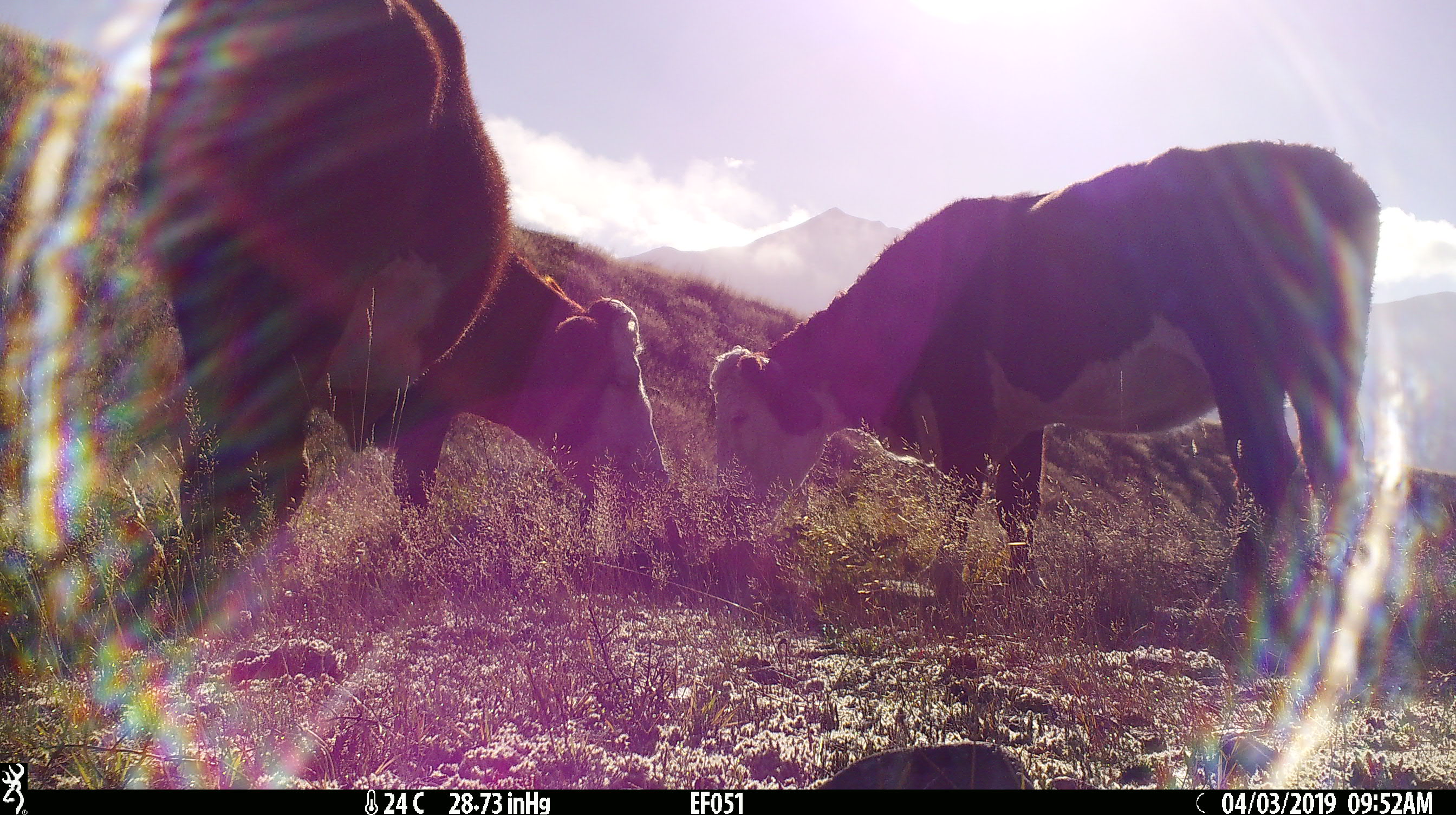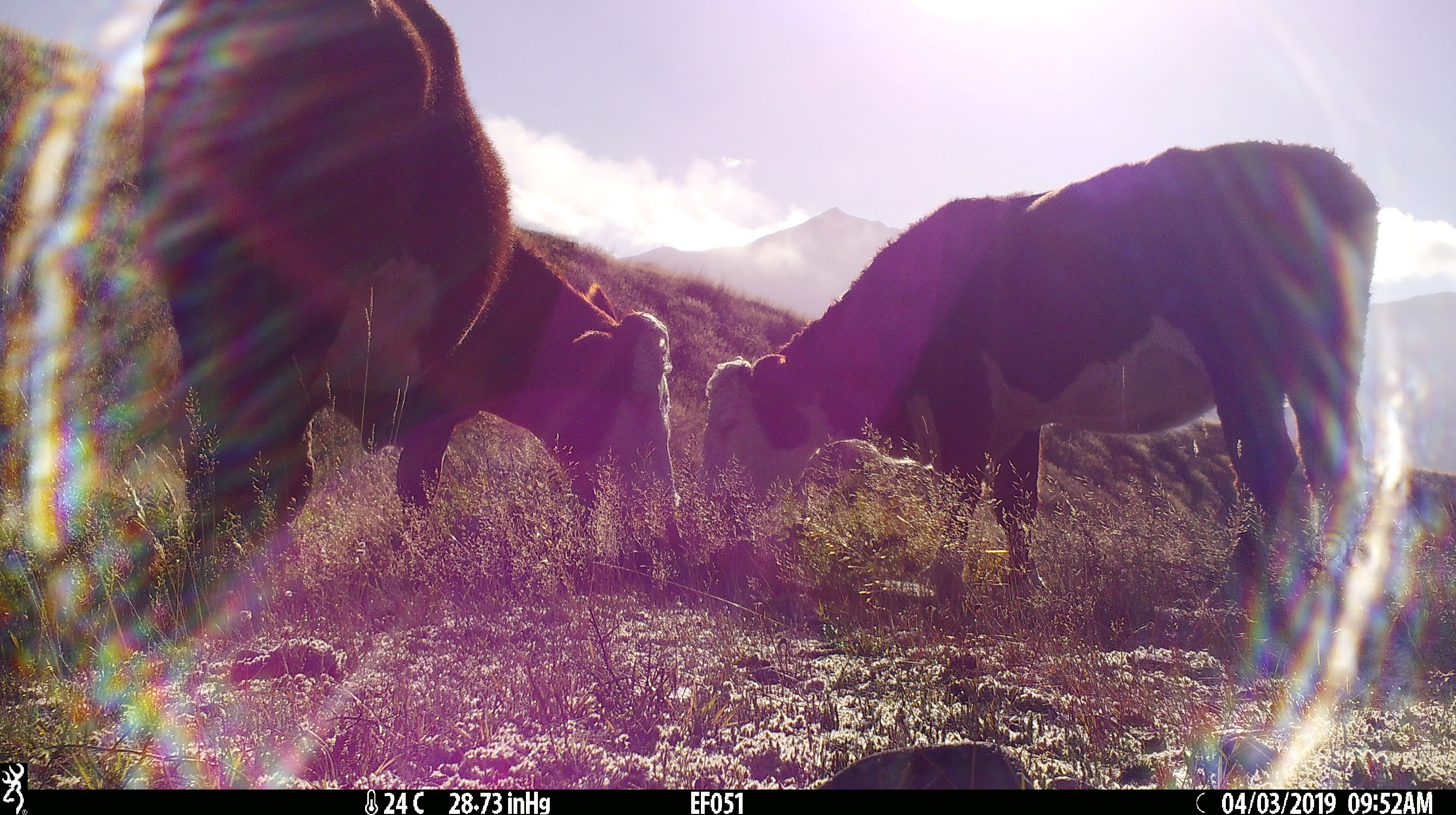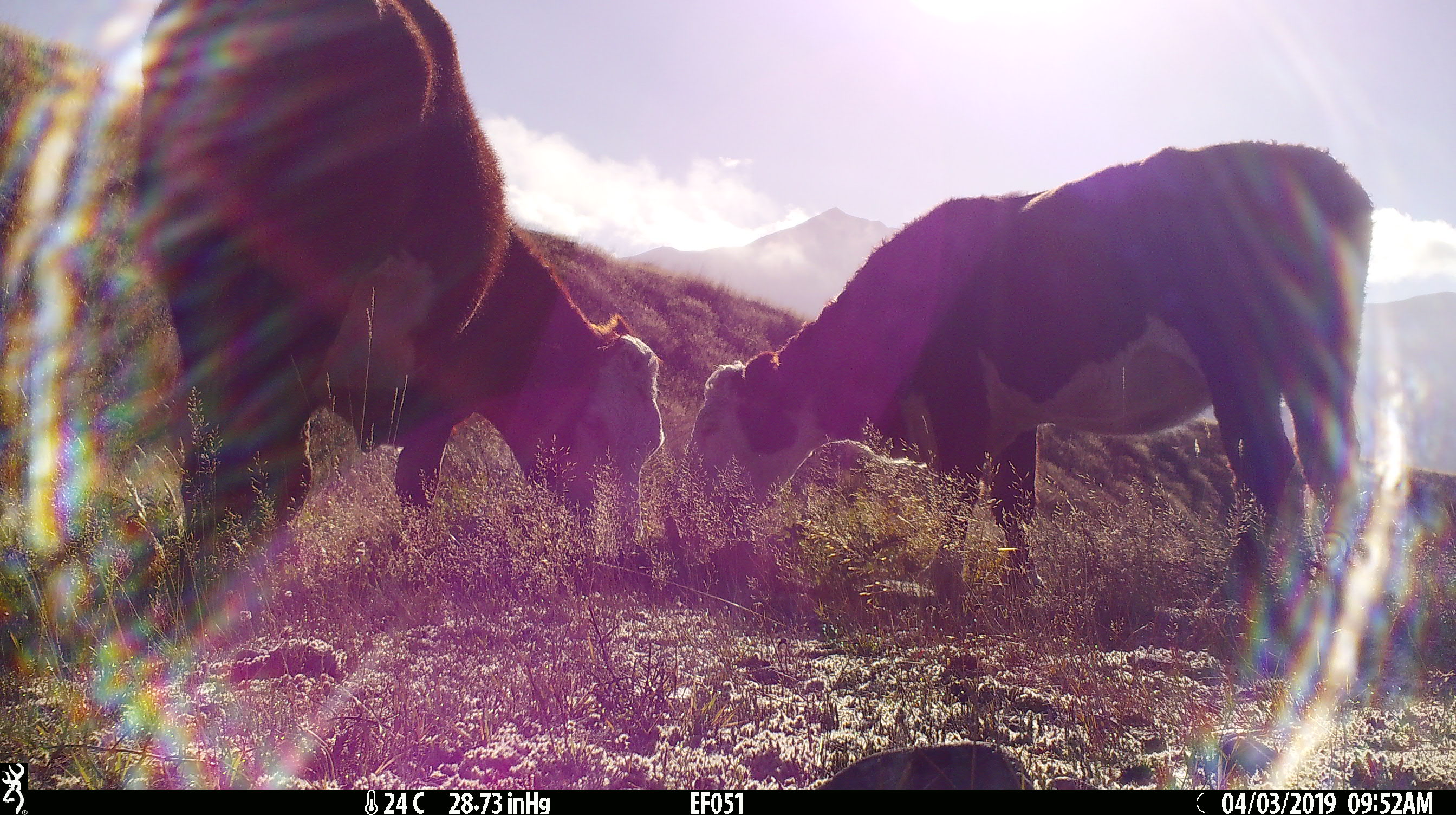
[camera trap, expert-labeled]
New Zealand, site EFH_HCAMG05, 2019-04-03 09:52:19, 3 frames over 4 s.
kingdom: Animalia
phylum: Chordata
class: Mammalia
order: Artiodactyla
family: Bovidae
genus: Bos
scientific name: Bos taurus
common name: domestic cow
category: cow